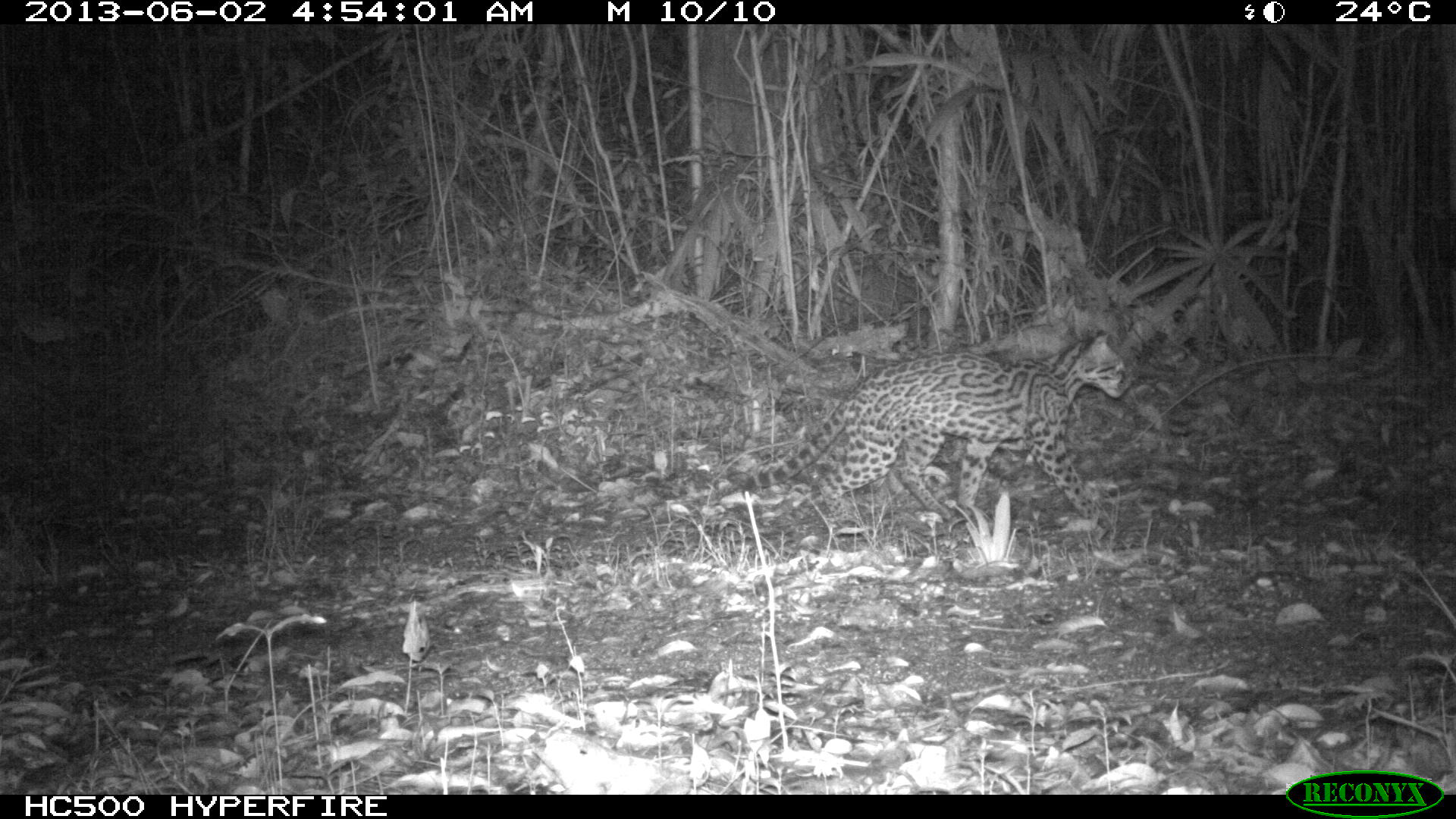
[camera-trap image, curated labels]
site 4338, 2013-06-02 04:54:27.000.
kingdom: Animalia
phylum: Chordata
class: Mammalia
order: Carnivora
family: Felidae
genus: Leopardus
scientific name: Leopardus pardalis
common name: ocelot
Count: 1.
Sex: female.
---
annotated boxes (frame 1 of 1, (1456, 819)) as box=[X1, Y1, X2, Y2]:
leopardus pardalis: box=[740, 329, 1131, 535]